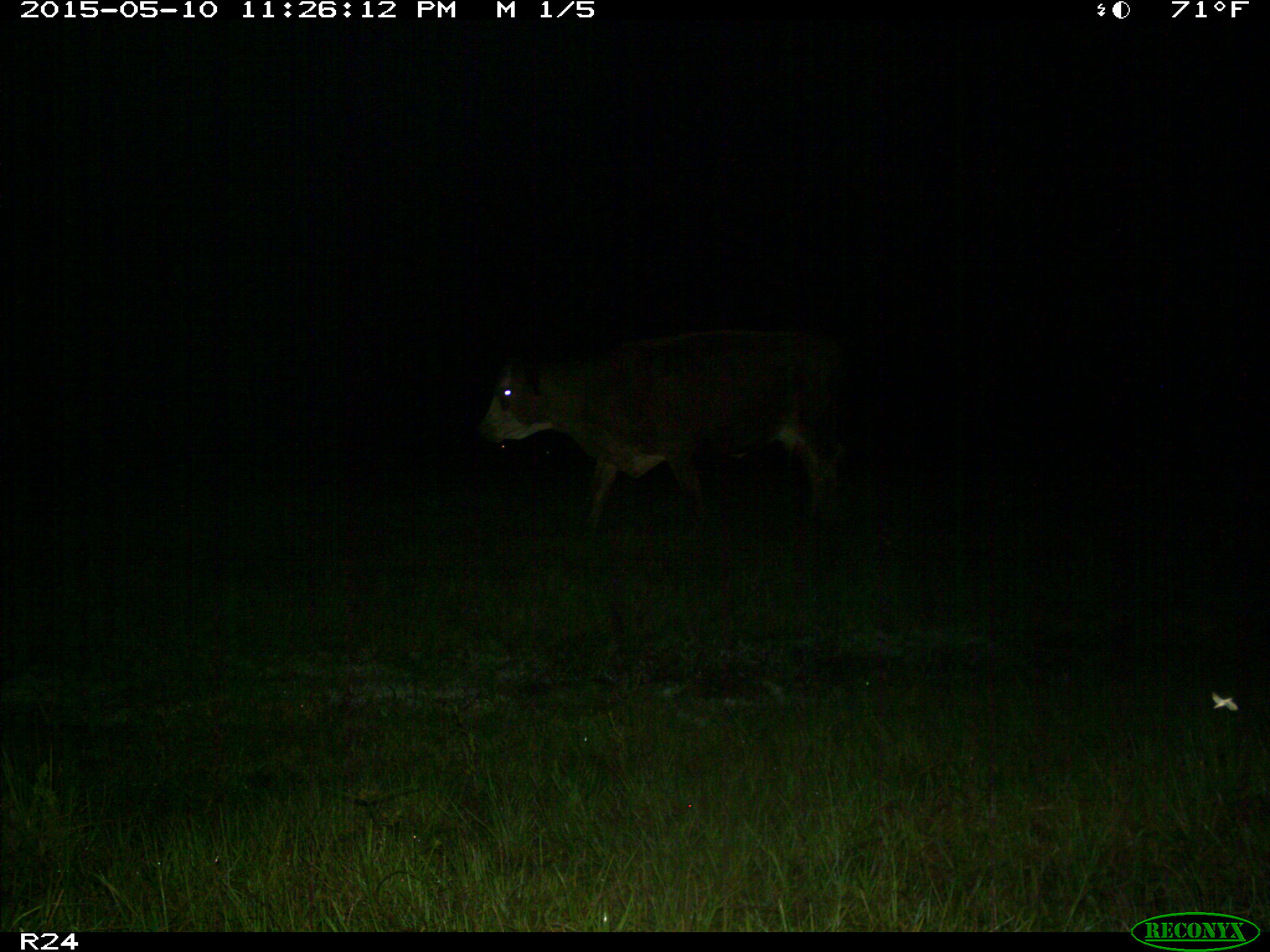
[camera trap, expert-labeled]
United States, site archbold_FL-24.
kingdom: Animalia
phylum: Chordata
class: Mammalia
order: Artiodactyla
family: Bovidae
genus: Bos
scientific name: Bos taurus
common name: domestic cow